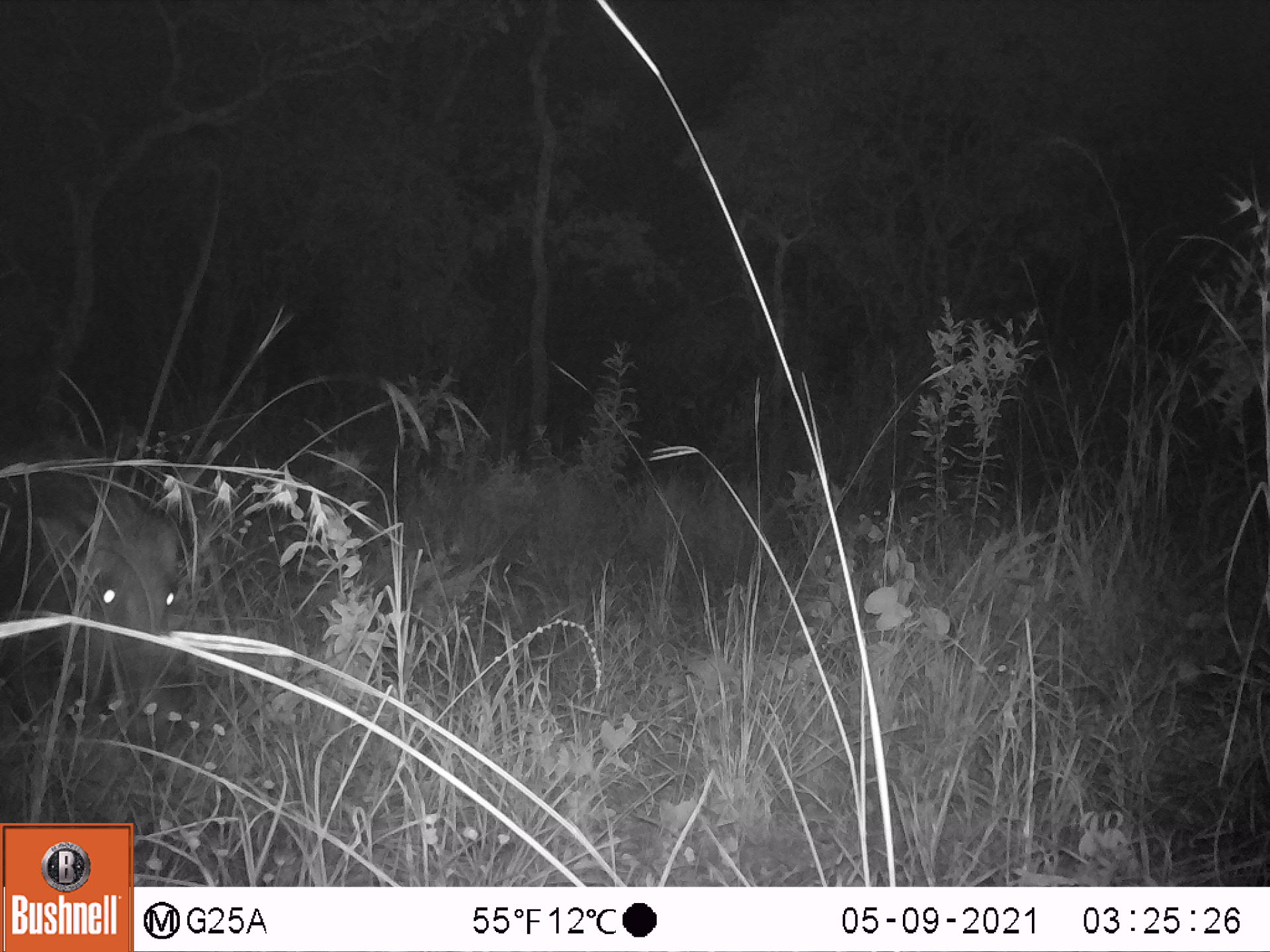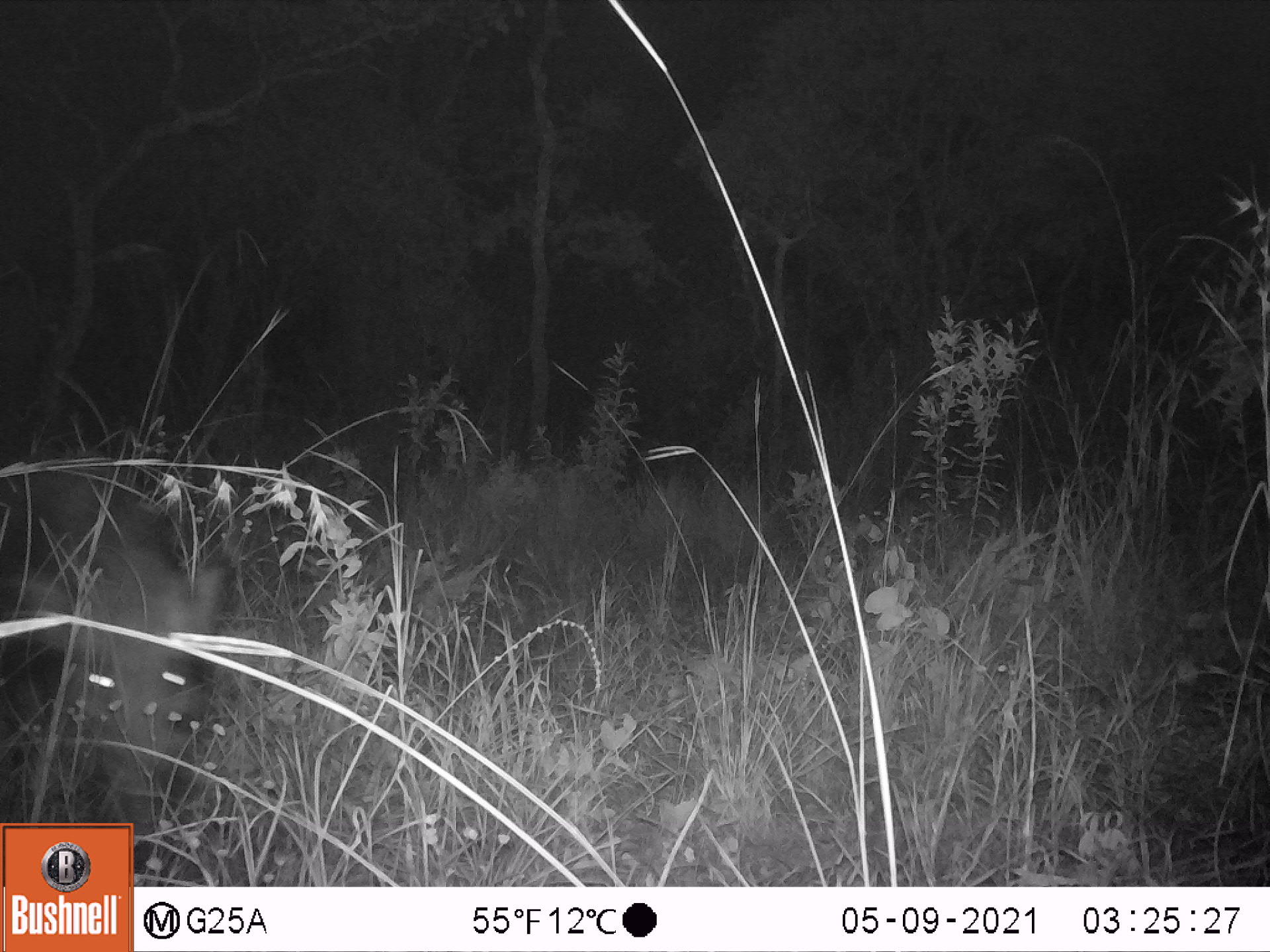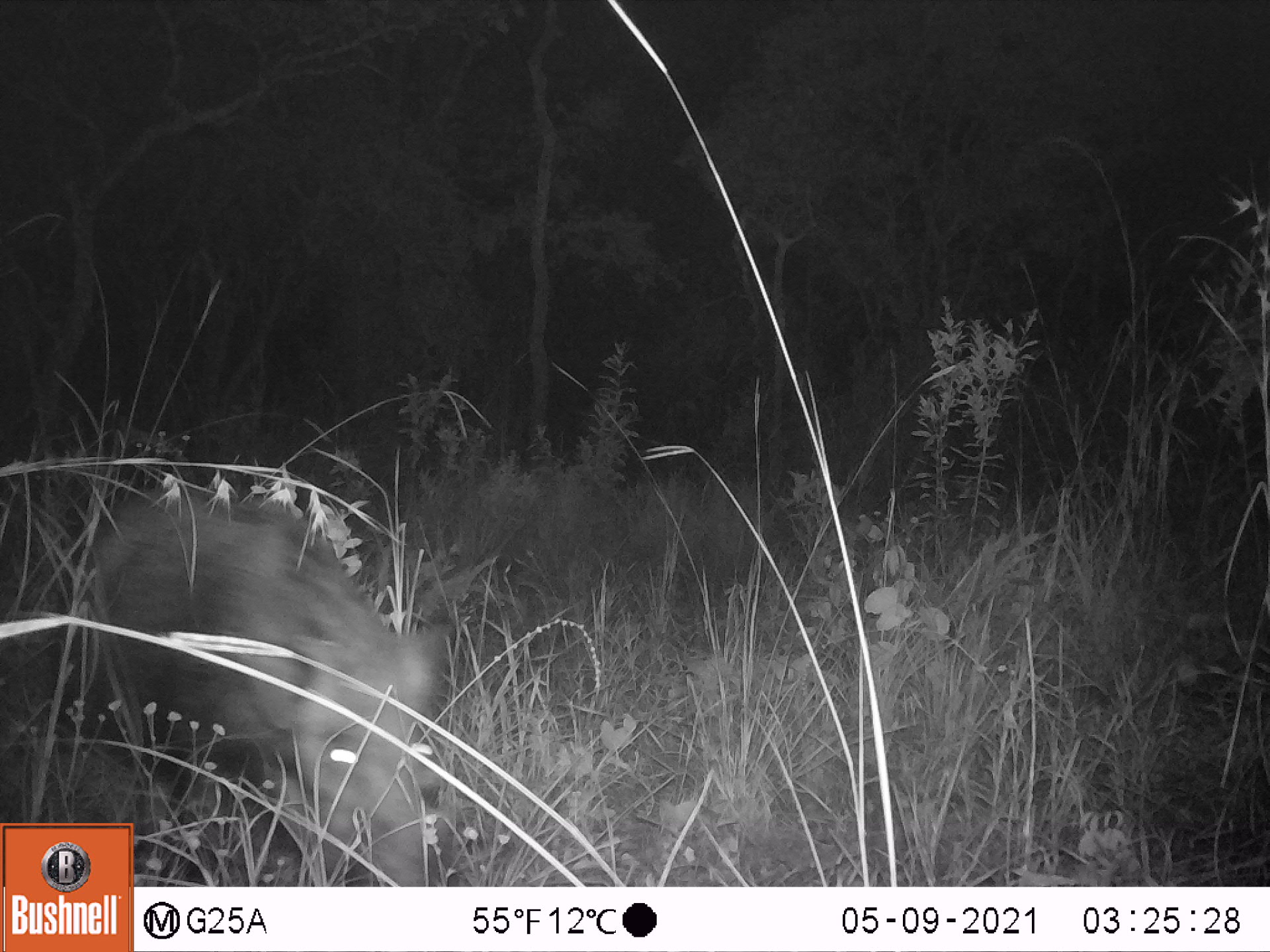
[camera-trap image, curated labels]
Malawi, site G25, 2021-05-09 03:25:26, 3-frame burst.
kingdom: Animalia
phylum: Chordata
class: Mammalia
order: Artiodactyla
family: Suidae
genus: Potamochoerus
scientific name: Potamochoerus larvatus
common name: bushpig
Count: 1.